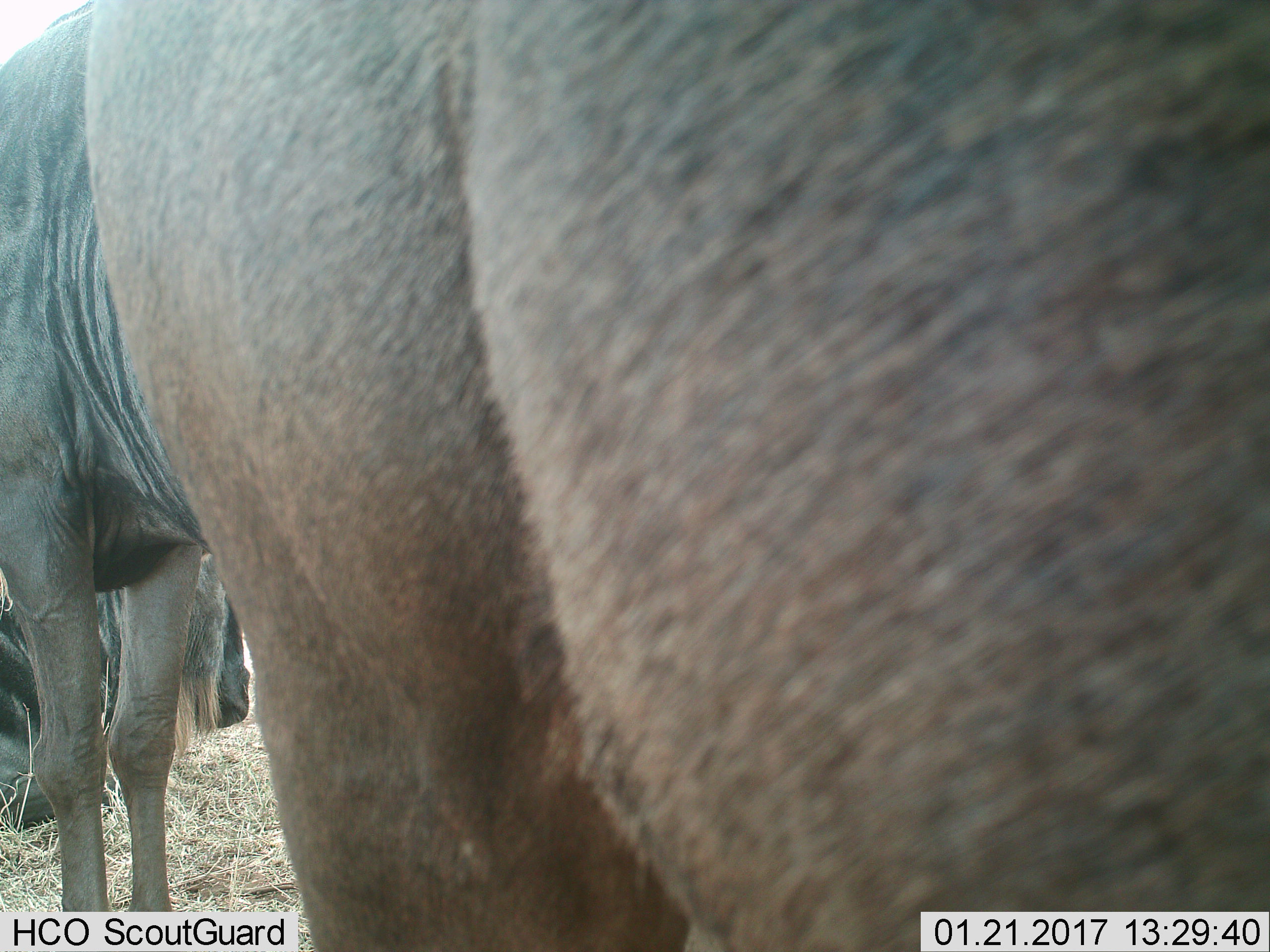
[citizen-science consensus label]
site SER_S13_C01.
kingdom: Animalia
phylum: Chordata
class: Mammalia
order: Artiodactyla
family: Bovidae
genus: Connochaetes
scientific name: Connochaetes taurinus taurinus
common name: blue wildebeest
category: wildebeestblue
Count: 3.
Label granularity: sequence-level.